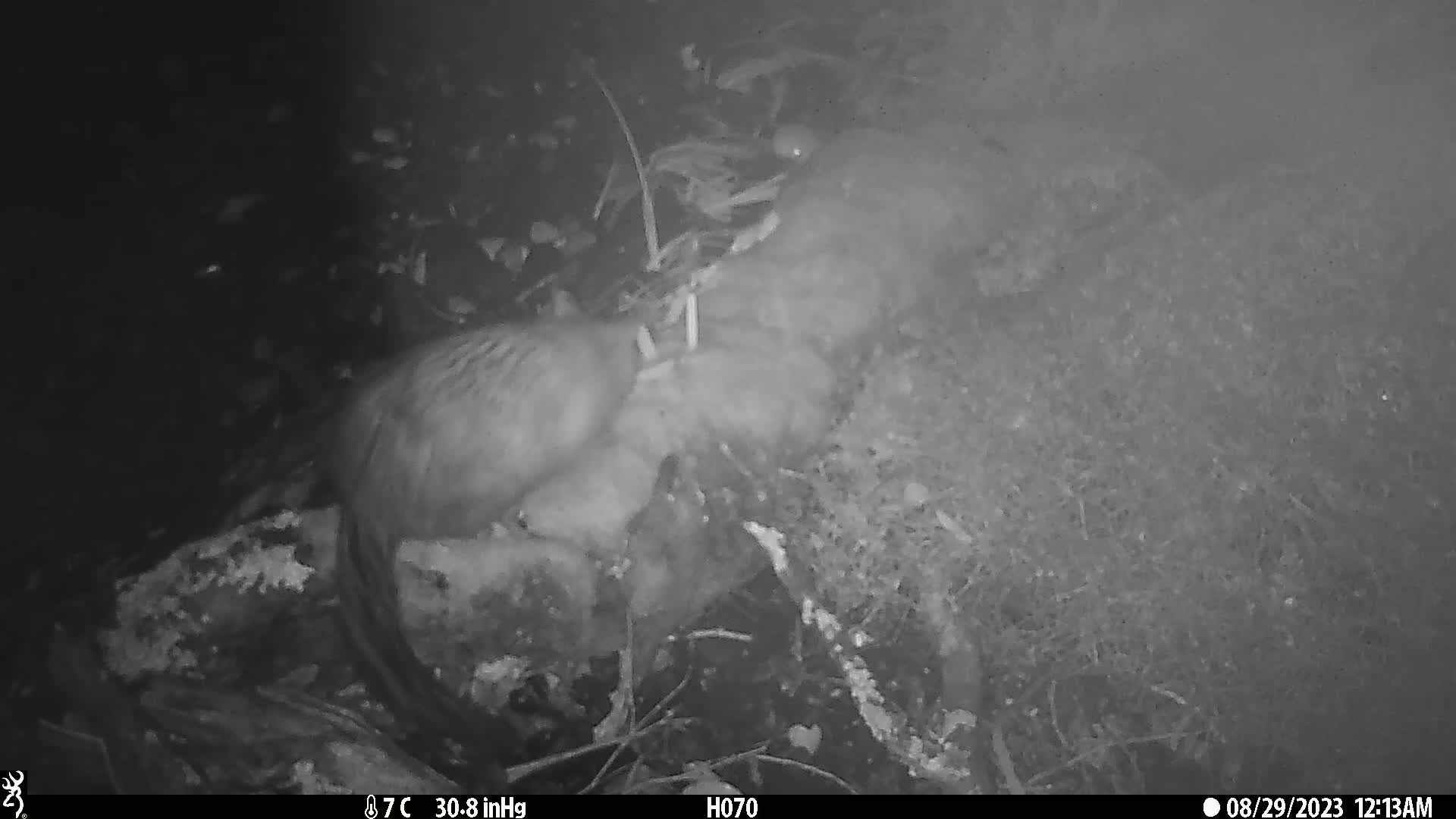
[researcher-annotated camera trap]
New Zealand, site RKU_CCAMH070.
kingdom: Animalia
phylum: Chordata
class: Mammalia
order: Diprotodontia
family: Phalangeridae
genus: Trichosurus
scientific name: Trichosurus vulpecula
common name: common brushtail possum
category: possum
Possum (common brushtail possum) (Trichosurus vulpecula).